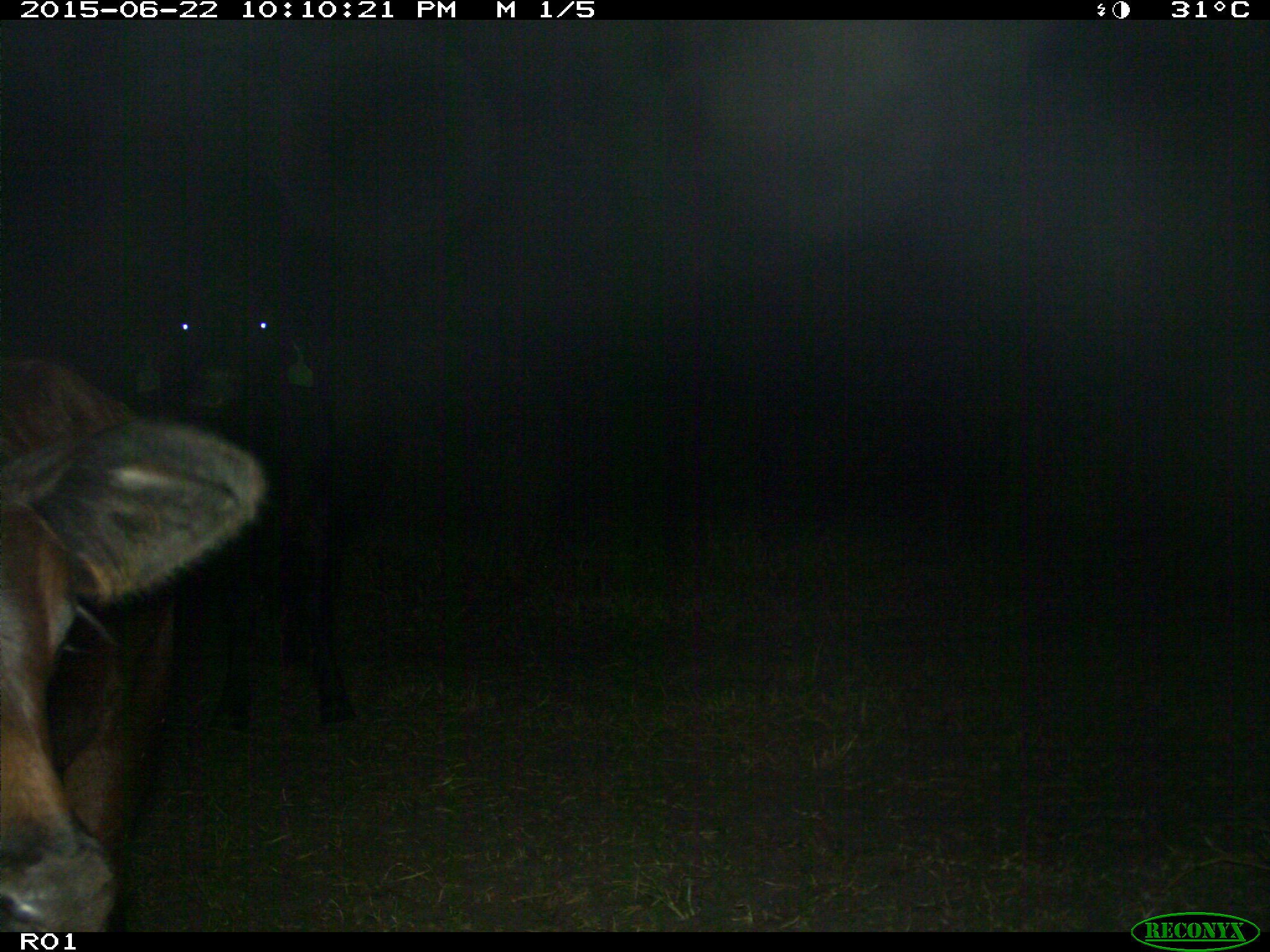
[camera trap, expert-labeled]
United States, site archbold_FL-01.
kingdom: Animalia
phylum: Chordata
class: Mammalia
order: Artiodactyla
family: Bovidae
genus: Bos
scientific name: Bos taurus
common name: domestic cow